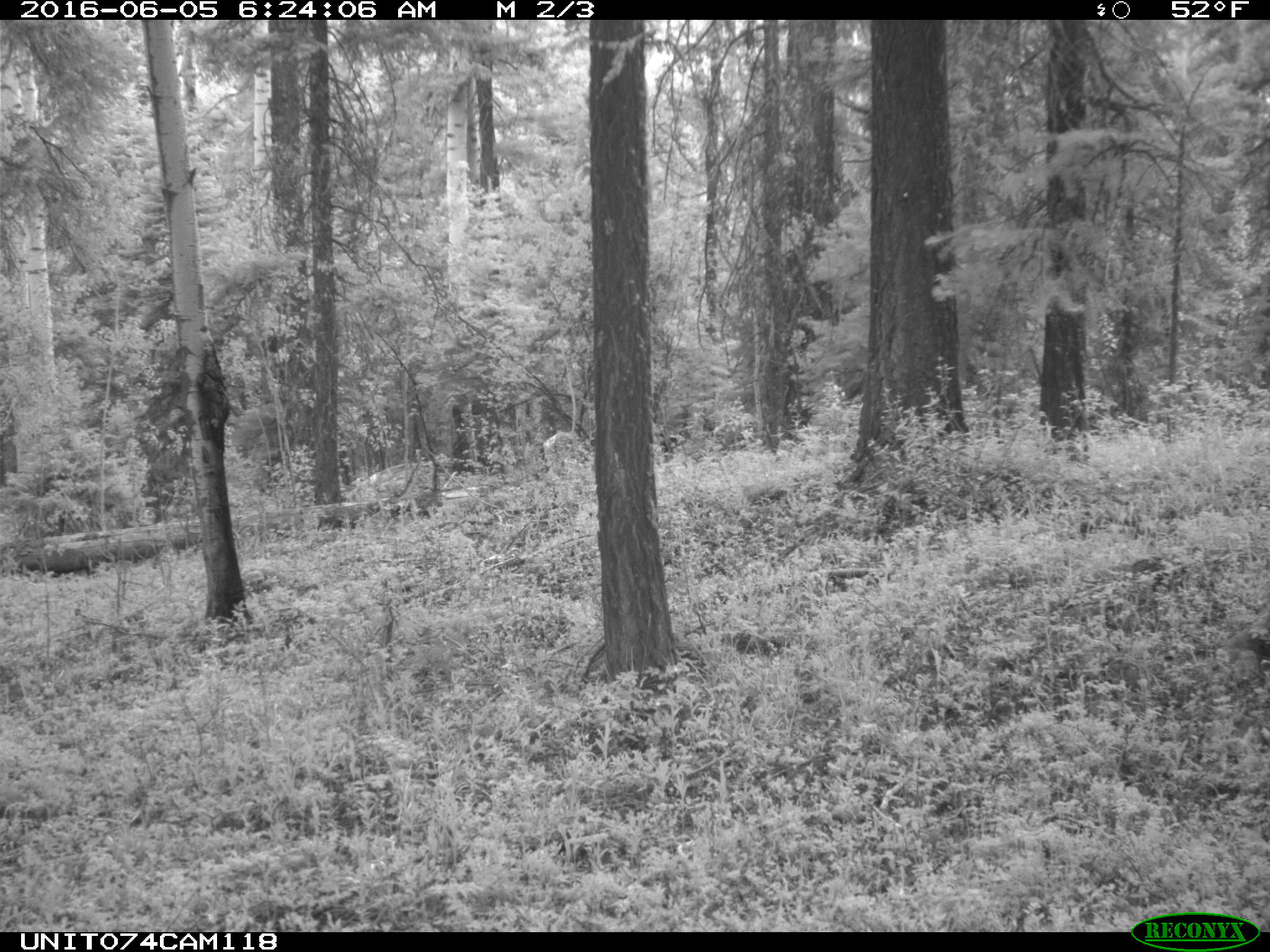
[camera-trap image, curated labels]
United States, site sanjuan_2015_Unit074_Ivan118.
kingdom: Animalia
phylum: Chordata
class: Mammalia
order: Artiodactyla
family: Cervidae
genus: Cervus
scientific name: Cervus elaphus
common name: red deer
Cervus elaphus (red deer).